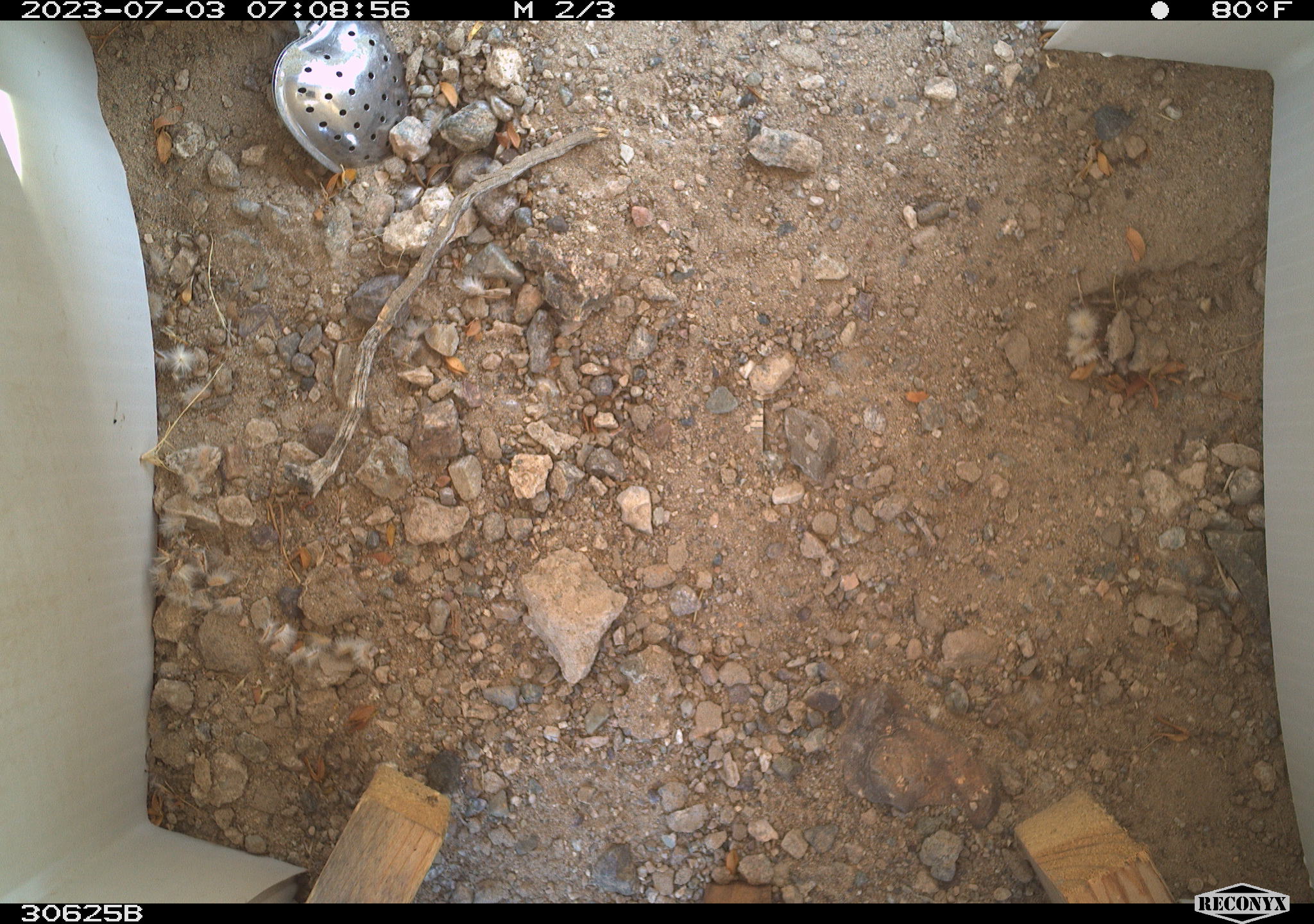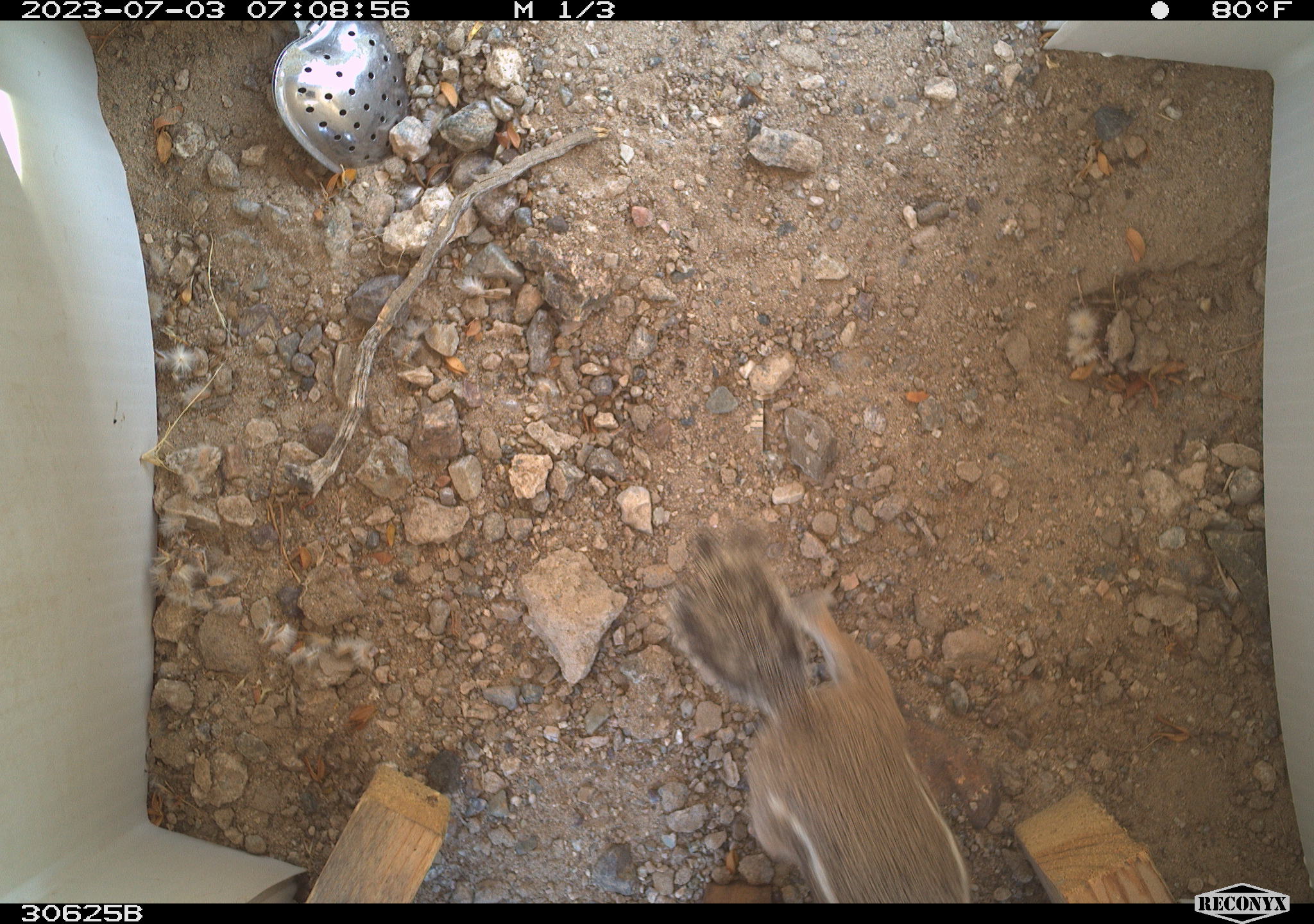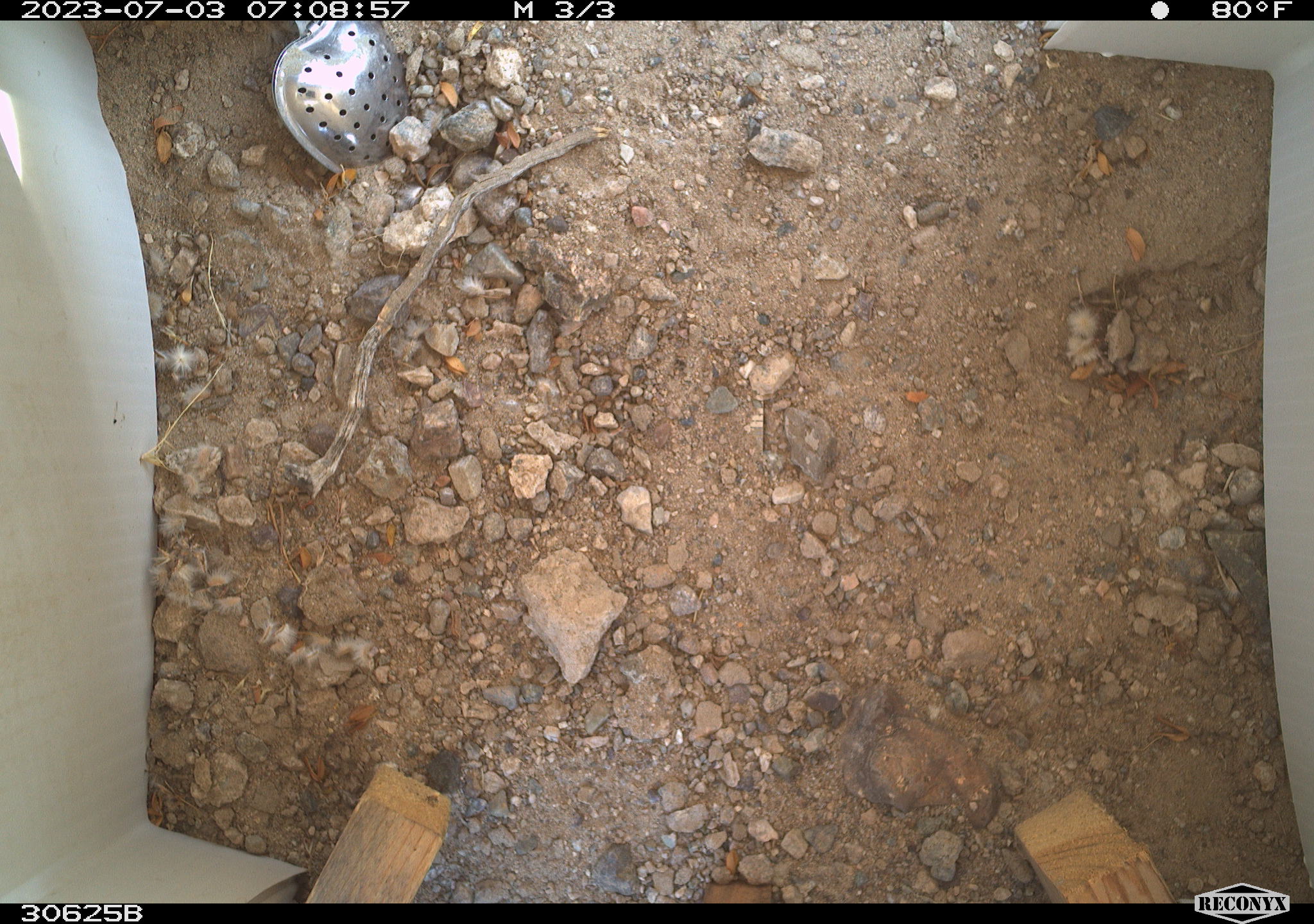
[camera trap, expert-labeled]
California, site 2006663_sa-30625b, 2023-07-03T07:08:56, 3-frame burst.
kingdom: Animalia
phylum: Chordata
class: Mammalia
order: Rodentia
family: Sciuridae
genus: Ammospermophilus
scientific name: Ammospermophilus leucurus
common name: white-tailed antelope squirrel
White-tailed antelope squirrel (Ammospermophilus leucurus).